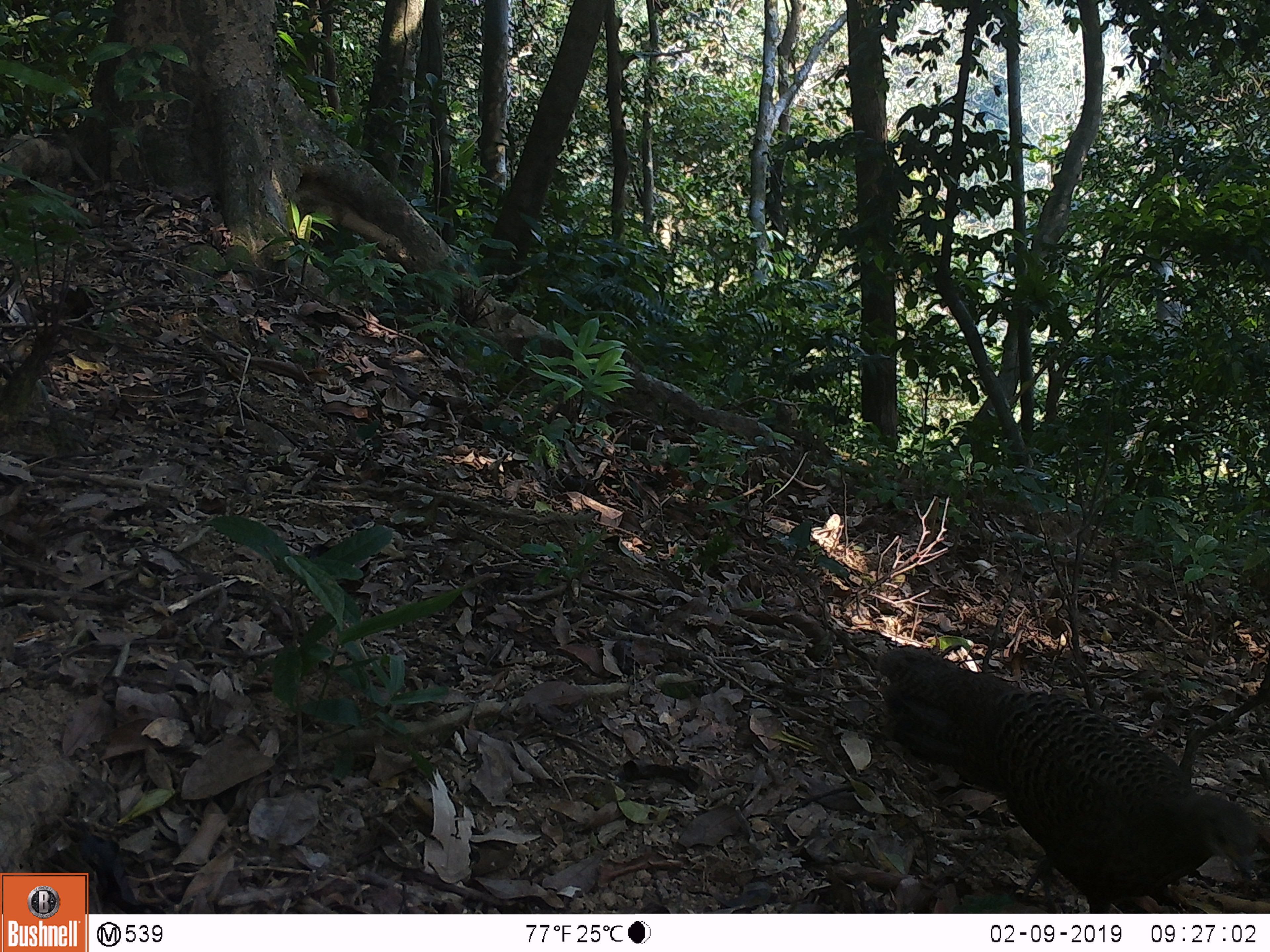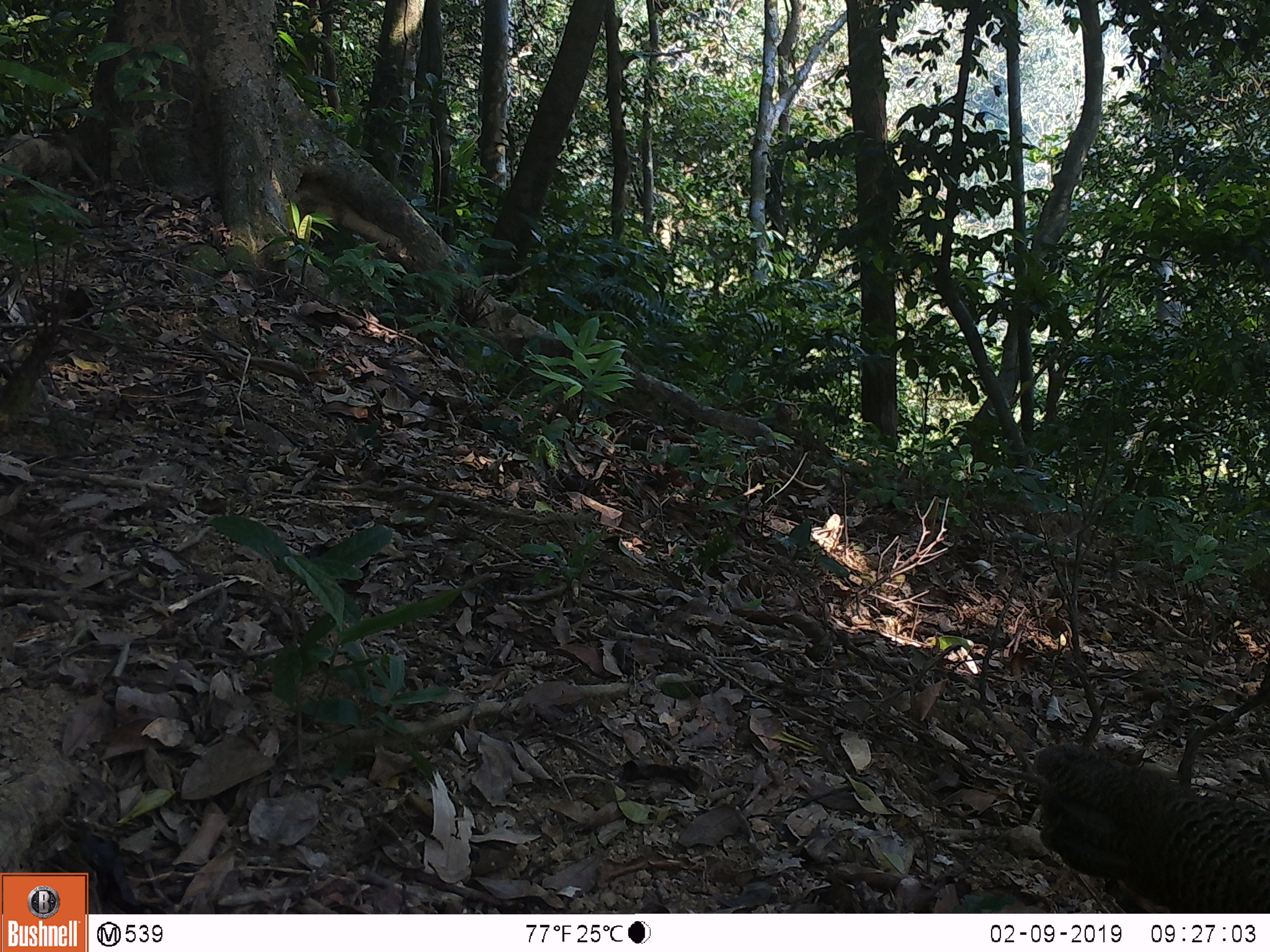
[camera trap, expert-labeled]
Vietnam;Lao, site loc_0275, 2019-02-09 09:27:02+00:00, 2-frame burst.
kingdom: Animalia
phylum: Chordata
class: Aves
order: Galliformes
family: Phasianidae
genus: Polyplectron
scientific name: Polyplectron bicalcaratum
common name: gray peacock-pheasant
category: grey peacock pheasant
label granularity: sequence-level